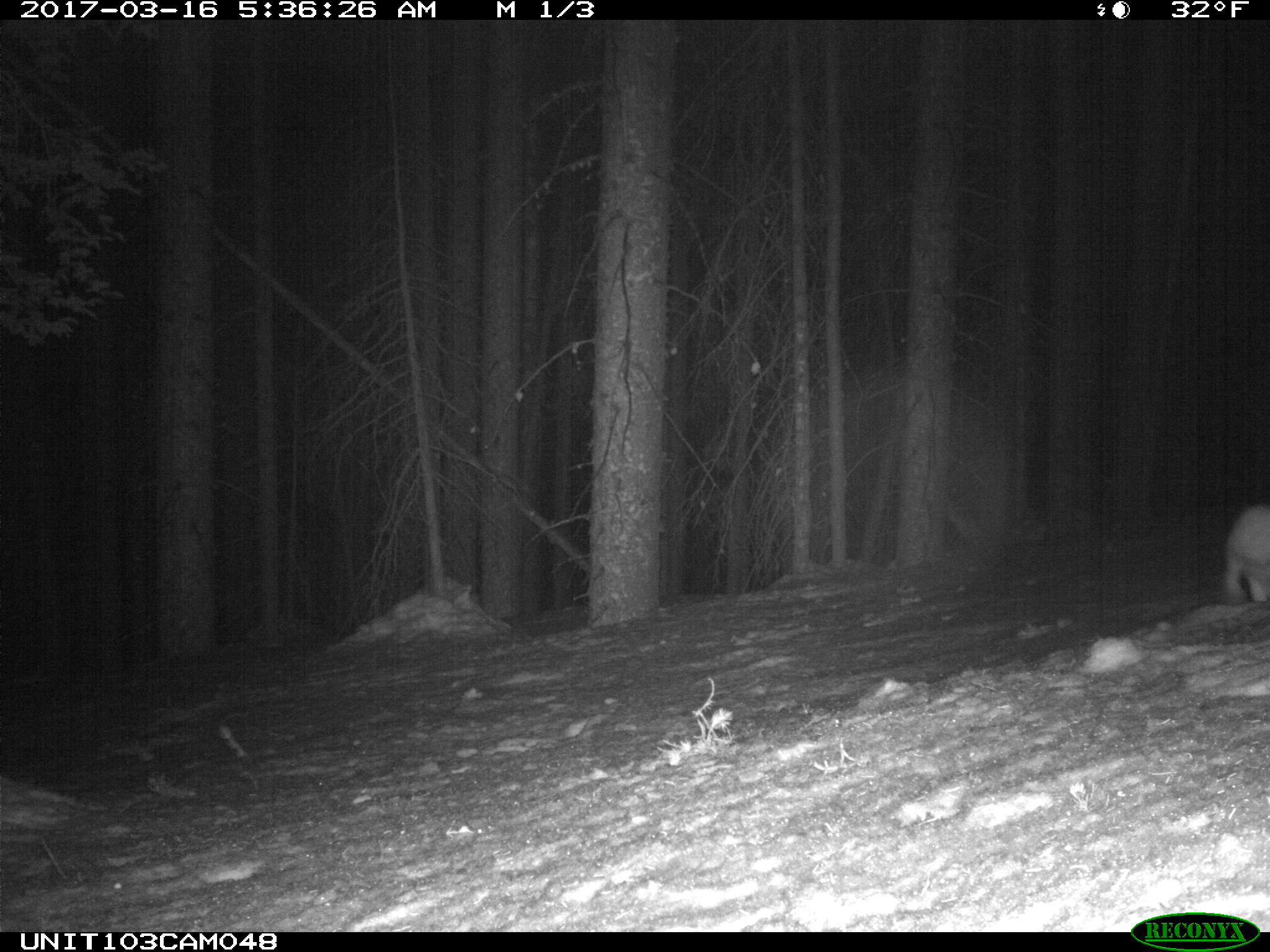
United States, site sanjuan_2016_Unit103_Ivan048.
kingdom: Animalia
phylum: Chordata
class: Mammalia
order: Lagomorpha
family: Leporidae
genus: Lepus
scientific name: Lepus americanus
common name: snowshoe hare